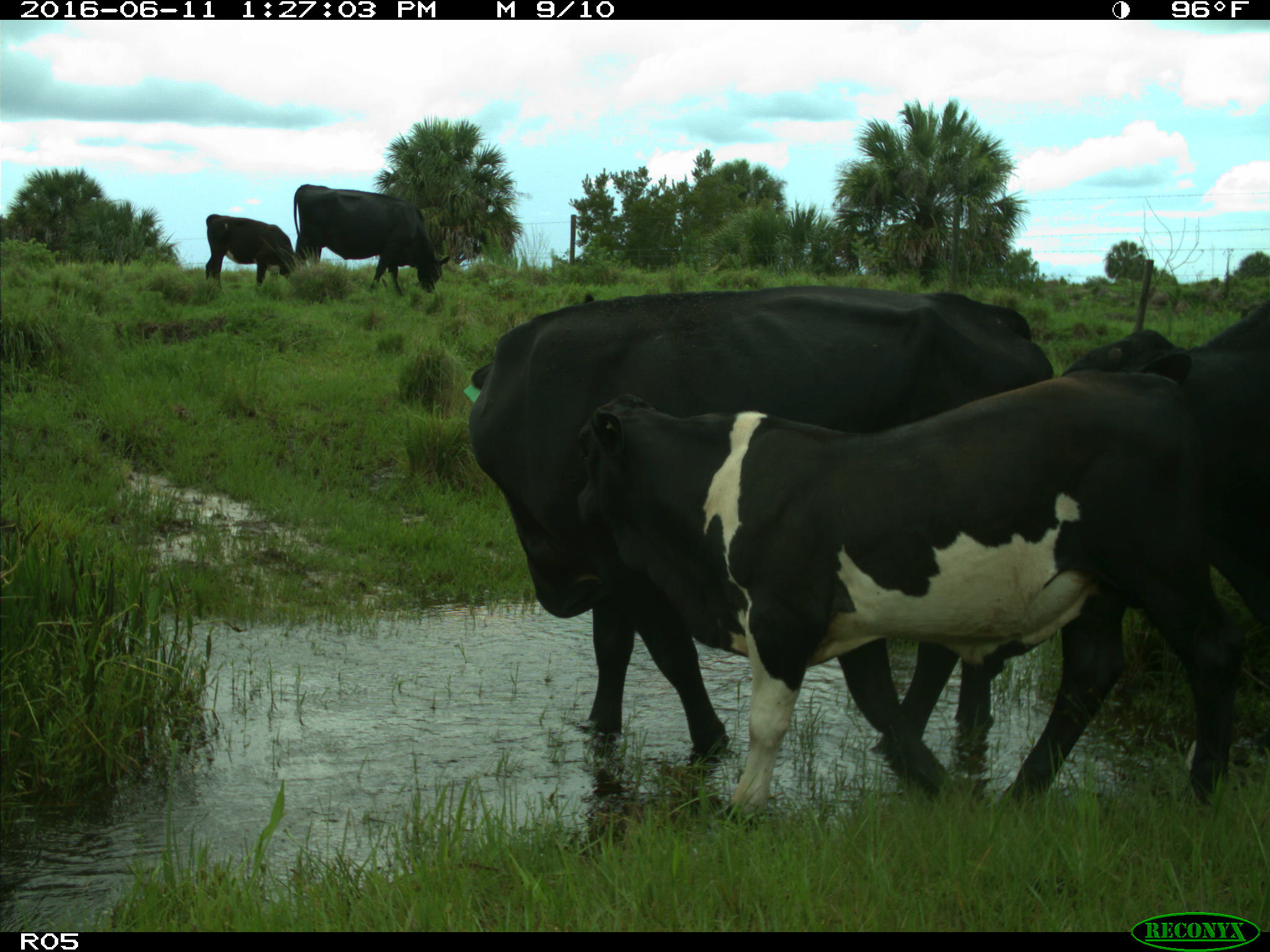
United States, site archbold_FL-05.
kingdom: Animalia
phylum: Chordata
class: Mammalia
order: Artiodactyla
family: Bovidae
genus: Bos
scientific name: Bos taurus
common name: domestic cow